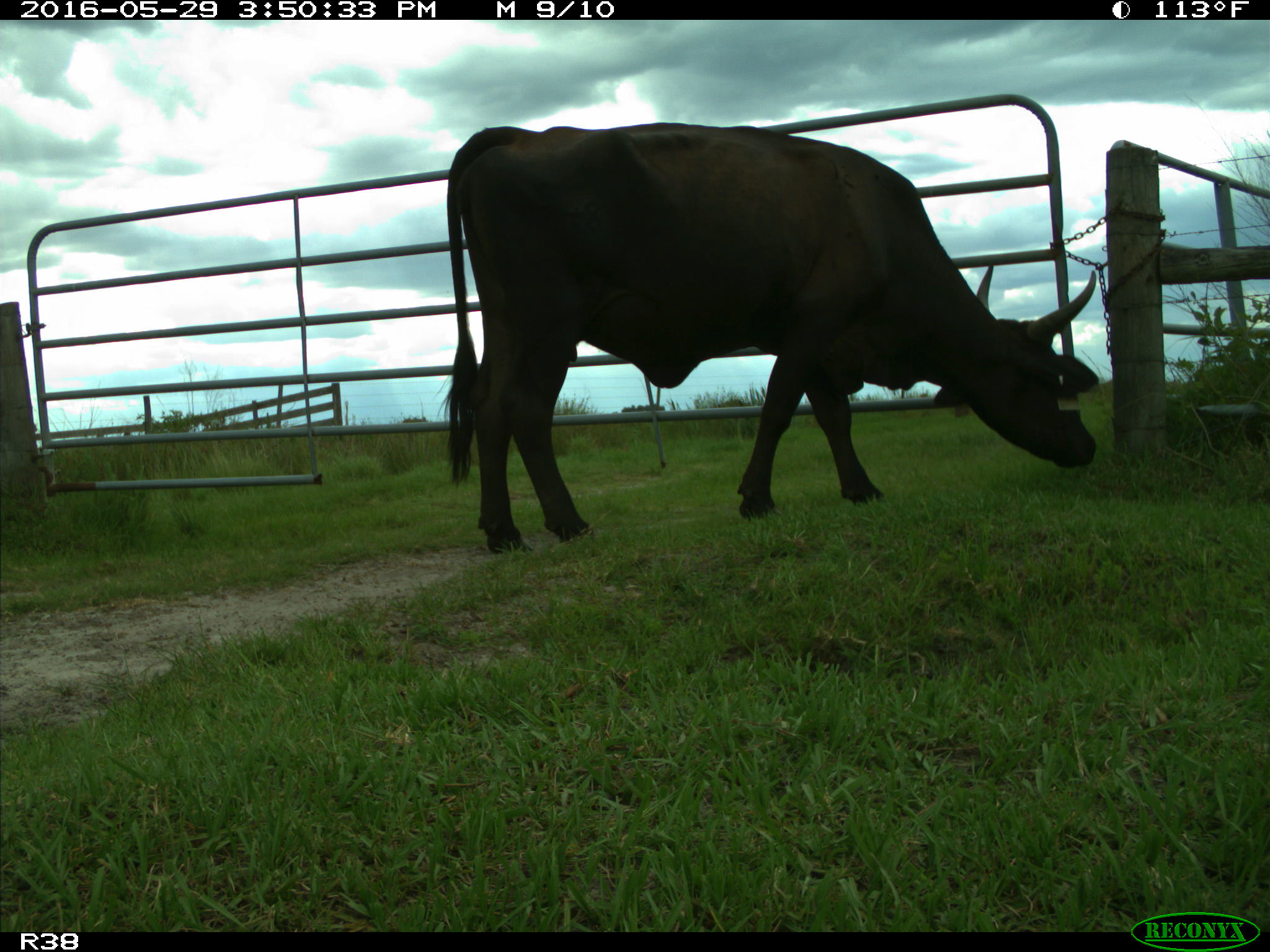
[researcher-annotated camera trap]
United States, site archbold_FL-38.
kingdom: Animalia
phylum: Chordata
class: Mammalia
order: Artiodactyla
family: Bovidae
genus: Bos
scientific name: Bos taurus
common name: domestic cow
Bos taurus (domestic cow).